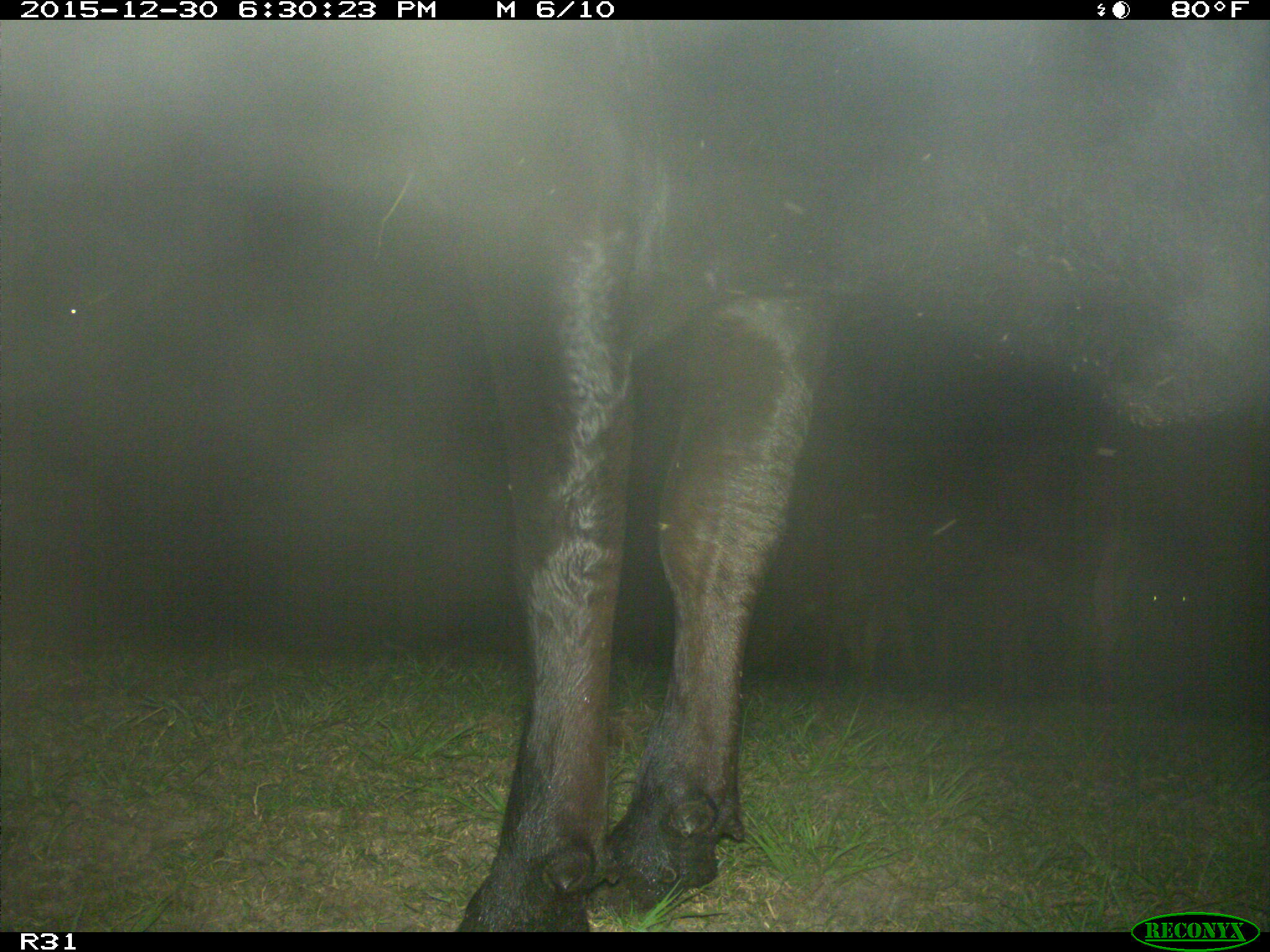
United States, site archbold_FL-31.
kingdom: Animalia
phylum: Chordata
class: Mammalia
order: Artiodactyla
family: Bovidae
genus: Bos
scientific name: Bos taurus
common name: domestic cow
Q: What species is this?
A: Bos taurus (domestic cow).